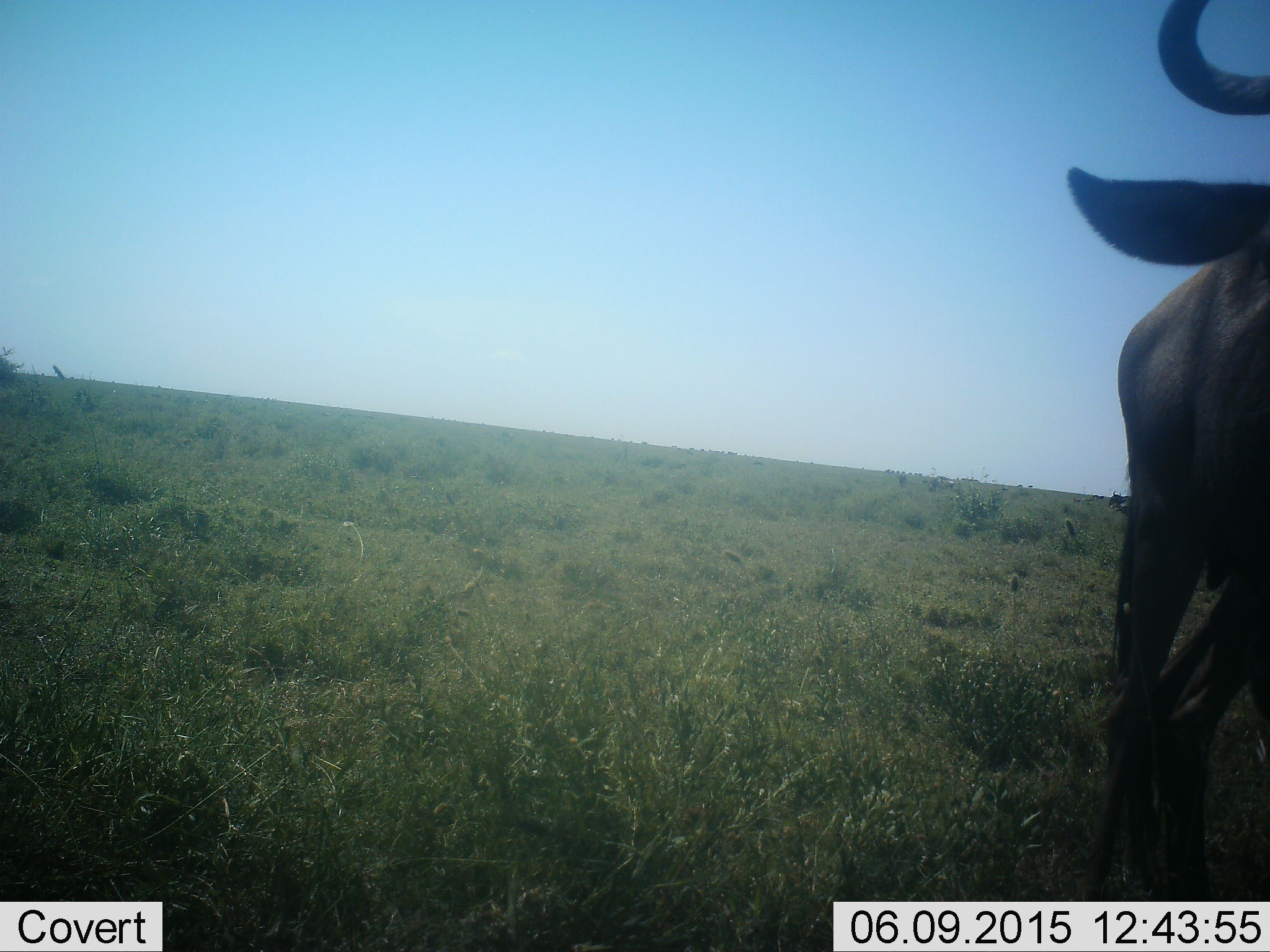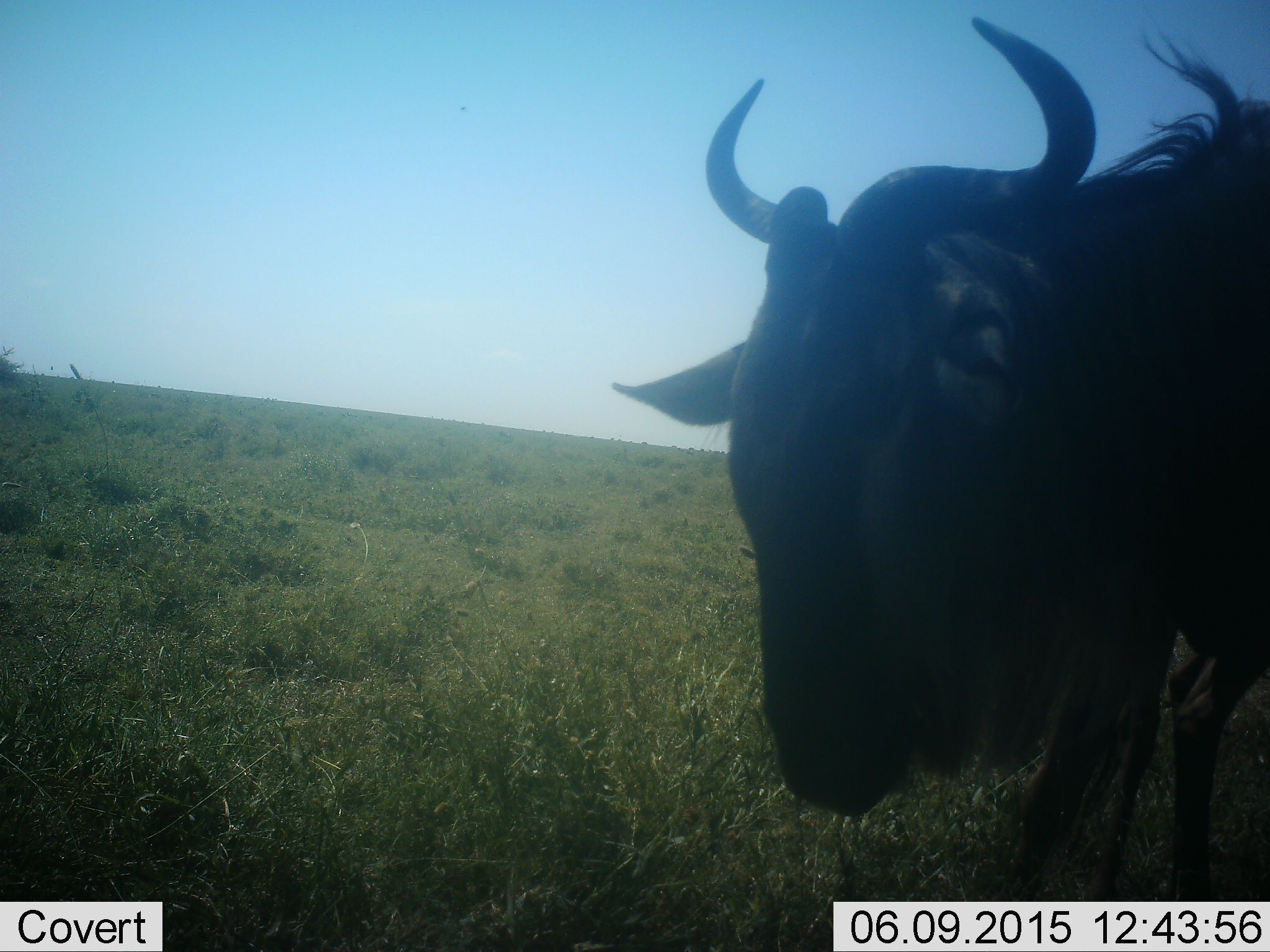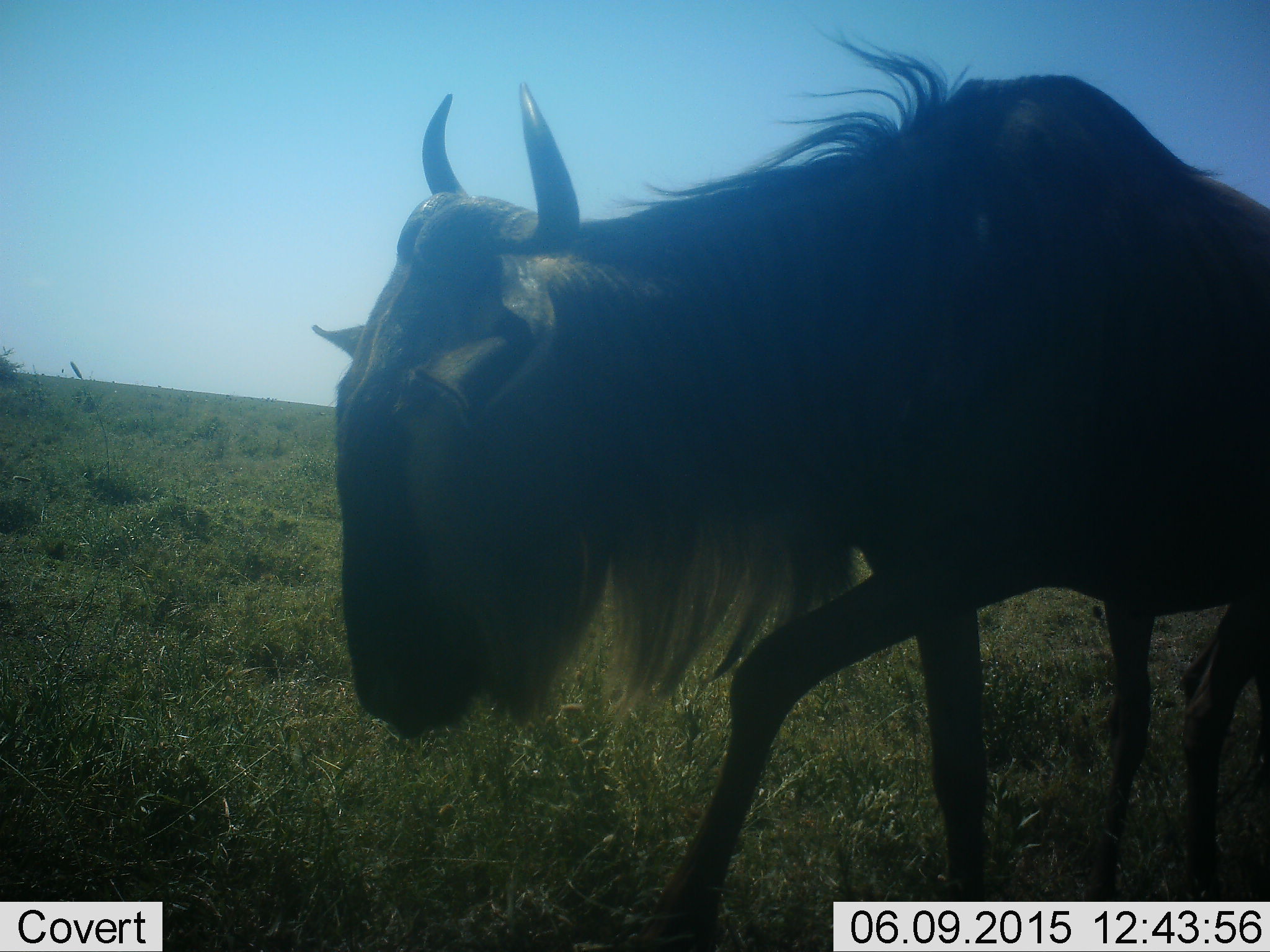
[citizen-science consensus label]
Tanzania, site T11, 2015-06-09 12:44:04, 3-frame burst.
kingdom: Animalia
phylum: Chordata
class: Mammalia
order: Artiodactyla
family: Bovidae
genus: Connochaetes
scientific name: Connochaetes taurinus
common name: blue wildebeest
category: wildebeest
Wildebeest (blue wildebeest) (Connochaetes taurinus), count 1. Behavior (volunteer vote fractions): standing 30%, resting 0%, moving 80%, interacting 10%. Young present (vote fraction): 0%. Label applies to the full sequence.